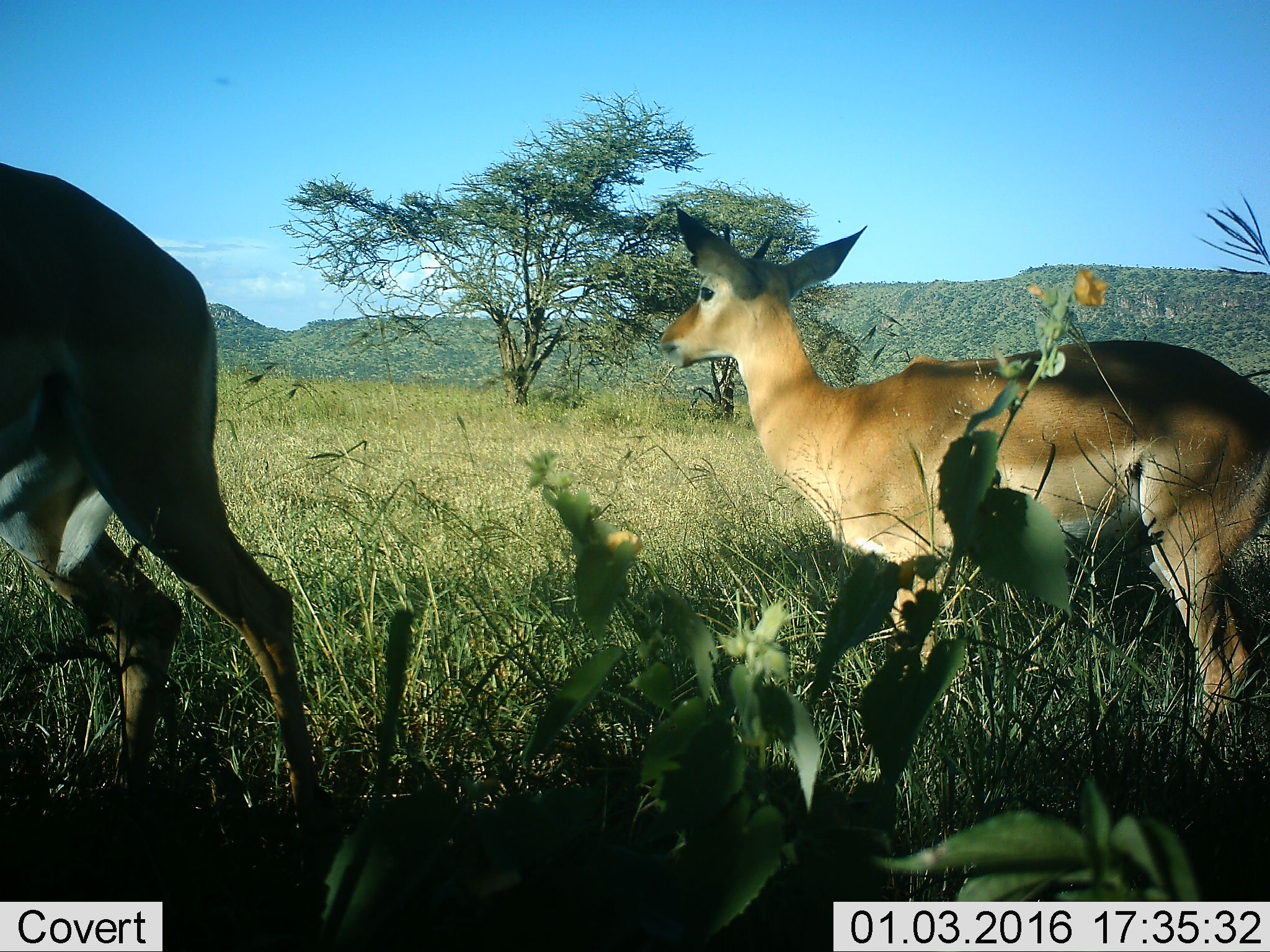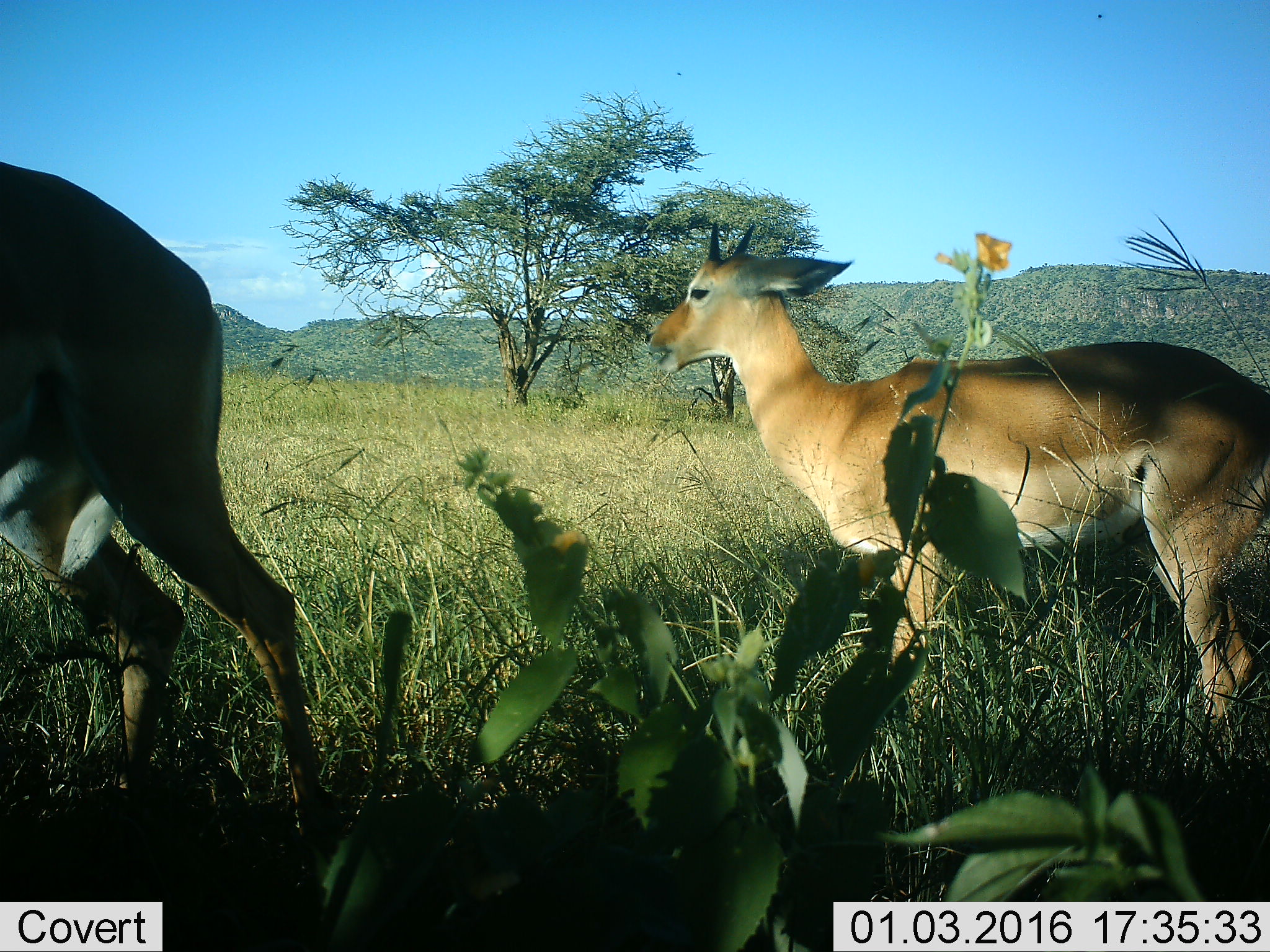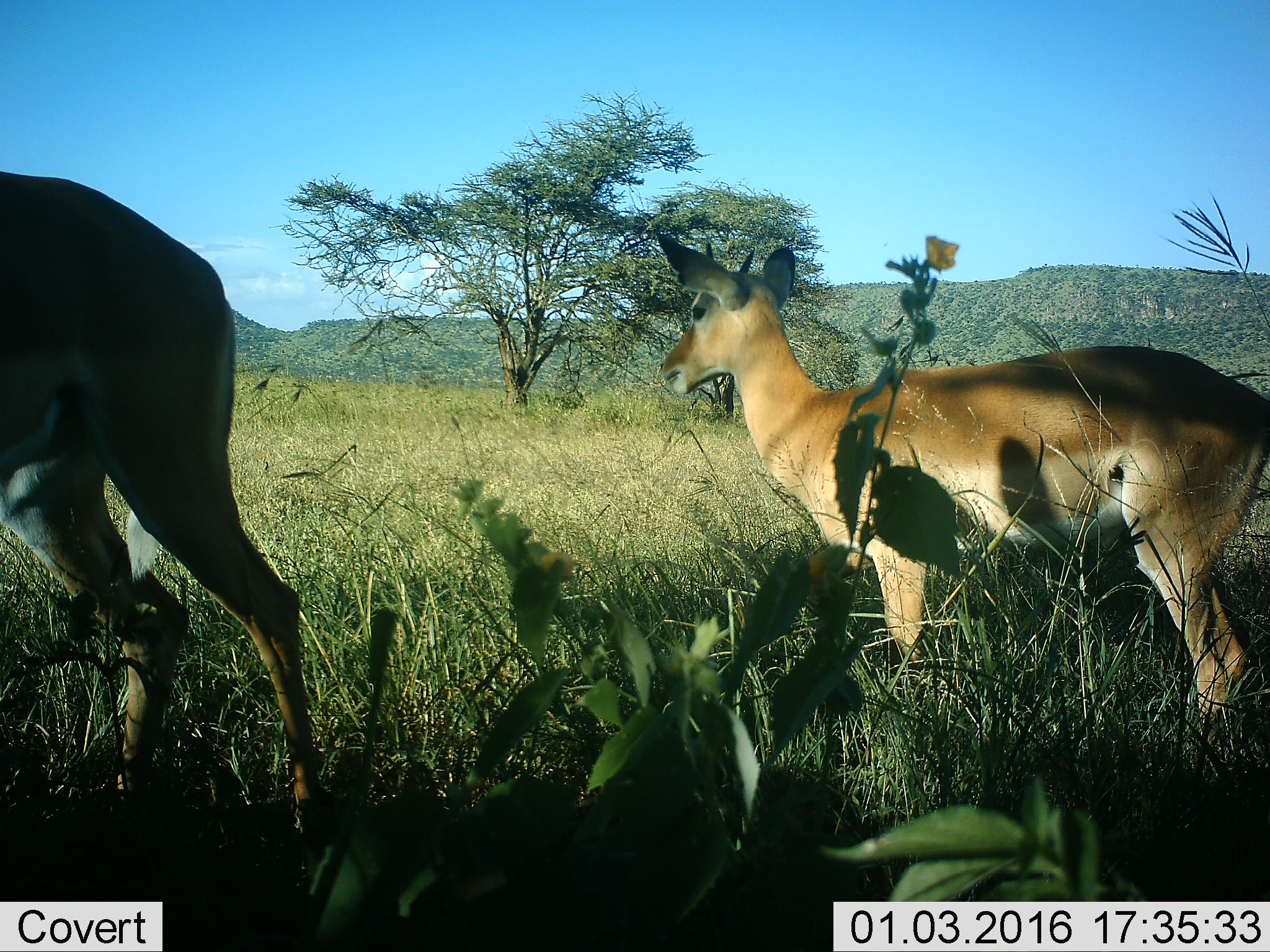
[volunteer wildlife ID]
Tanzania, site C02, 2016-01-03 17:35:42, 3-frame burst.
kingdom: Animalia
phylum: Chordata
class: Mammalia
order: Artiodactyla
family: Bovidae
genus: Nanger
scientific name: Nanger granti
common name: grant's gazelle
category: gazellegrants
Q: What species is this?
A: Gazellegrants (grant's gazelle) (Nanger granti).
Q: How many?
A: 2.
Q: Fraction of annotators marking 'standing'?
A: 86%.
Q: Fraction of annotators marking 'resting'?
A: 0%.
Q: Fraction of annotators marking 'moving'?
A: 14%.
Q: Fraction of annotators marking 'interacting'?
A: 0%.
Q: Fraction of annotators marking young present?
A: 14%.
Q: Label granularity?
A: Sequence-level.